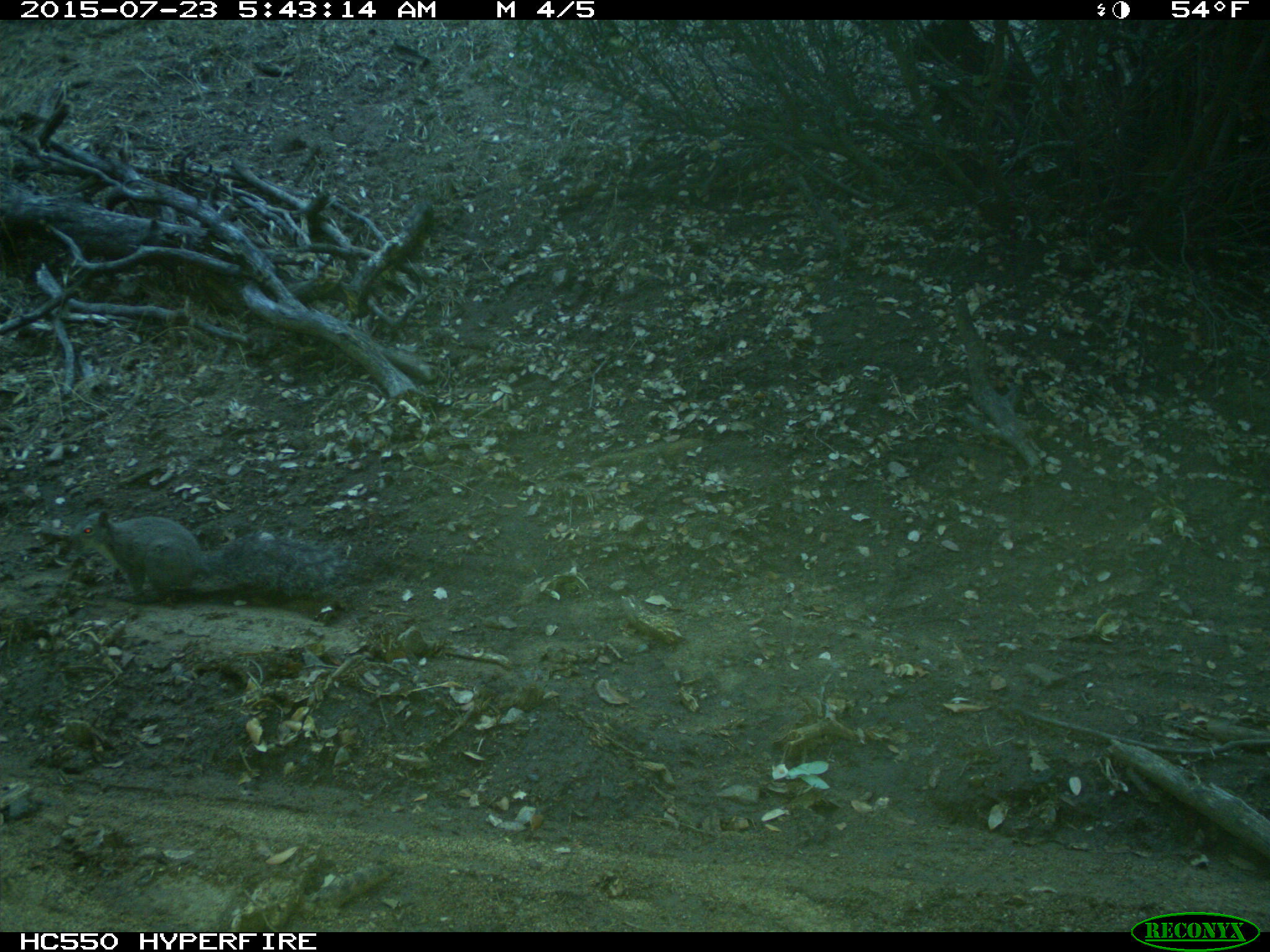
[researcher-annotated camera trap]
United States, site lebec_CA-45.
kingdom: Animalia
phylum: Chordata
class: Mammalia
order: Rodentia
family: Sciuridae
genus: Sciurus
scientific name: Sciurus carolinensis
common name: eastern gray squirrel